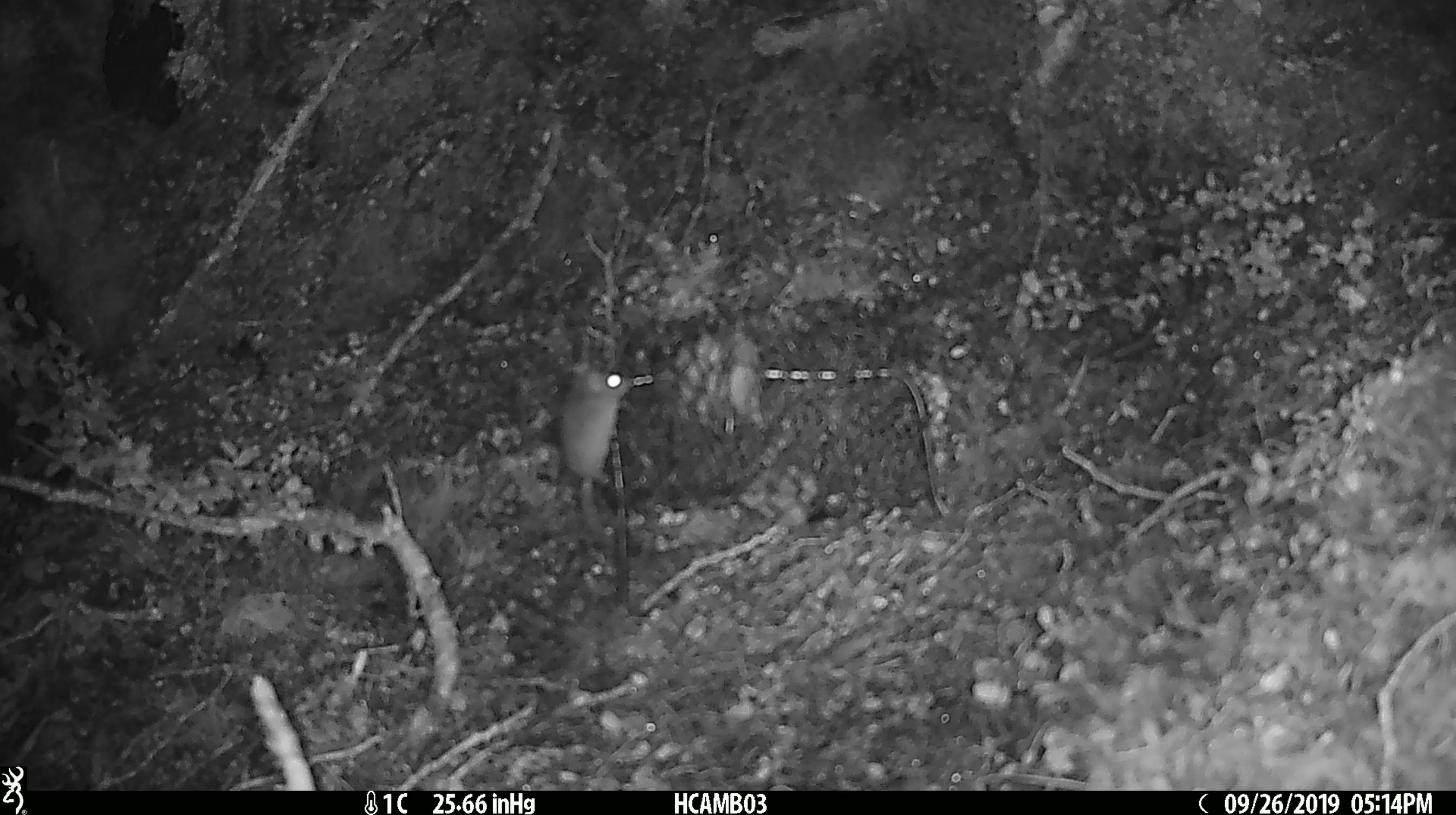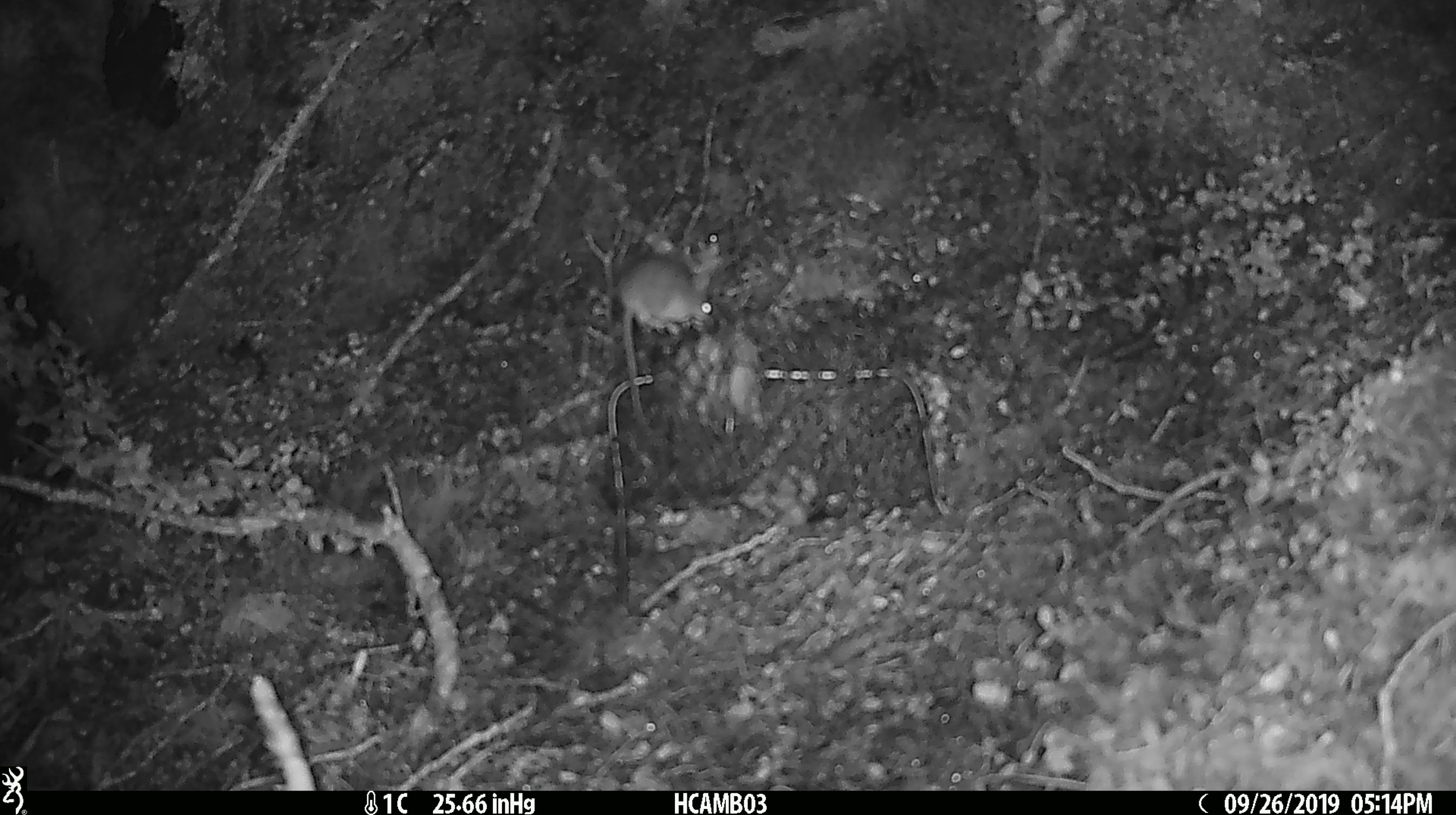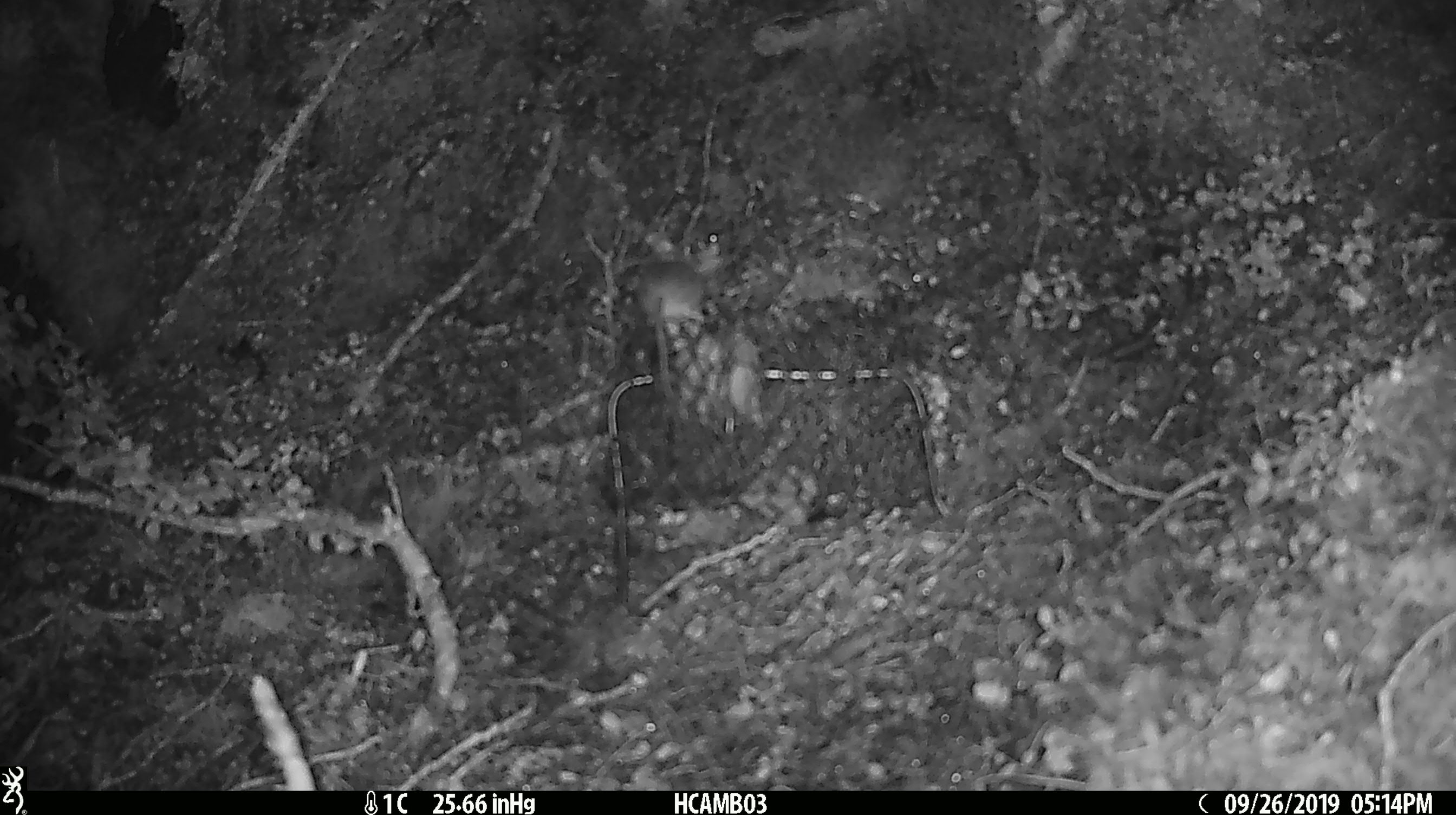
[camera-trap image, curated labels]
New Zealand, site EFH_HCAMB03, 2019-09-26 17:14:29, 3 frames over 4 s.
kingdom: Animalia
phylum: Chordata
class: Mammalia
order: Rodentia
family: Muridae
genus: Mus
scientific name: Mus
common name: mouse